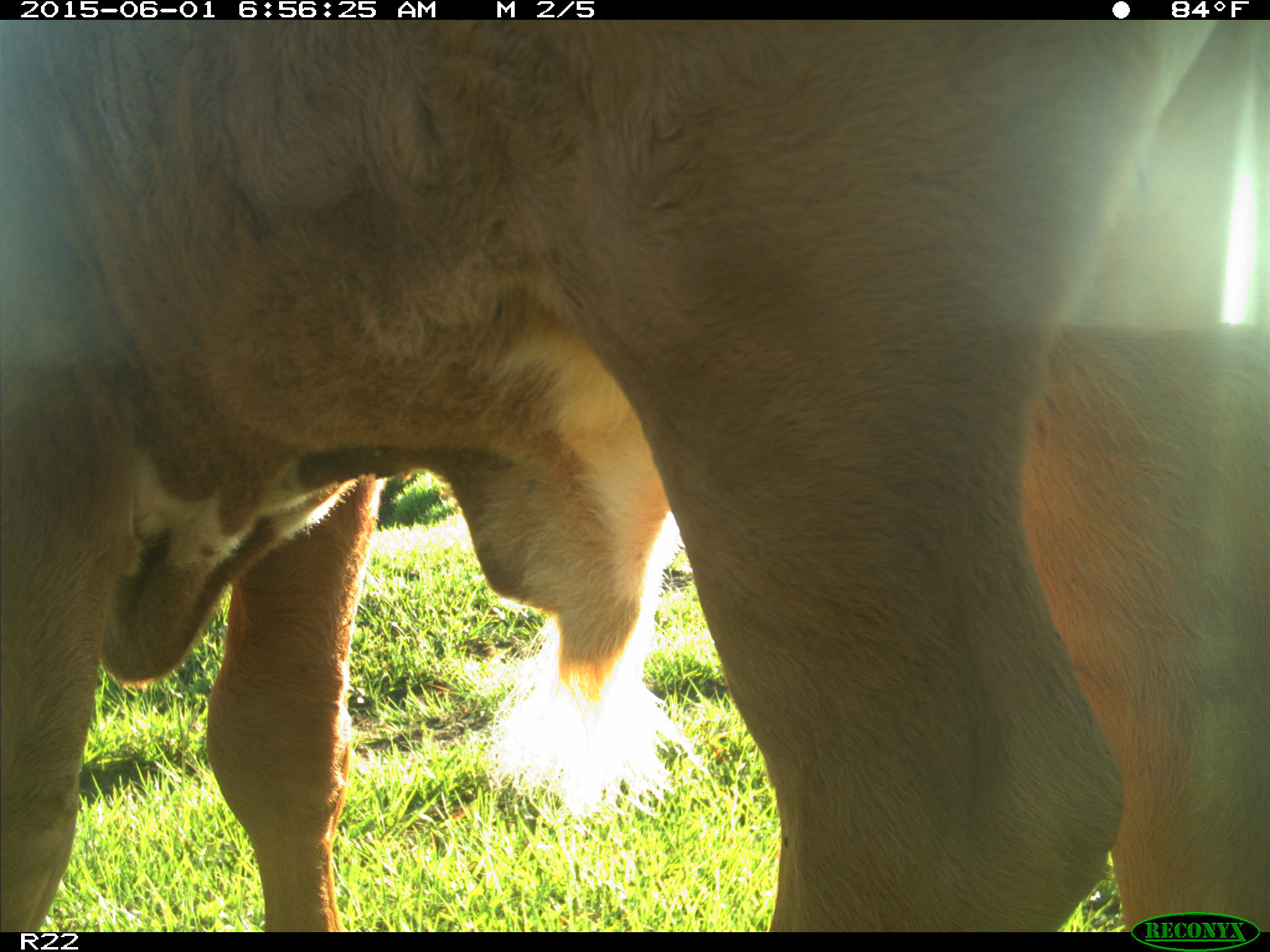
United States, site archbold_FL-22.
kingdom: Animalia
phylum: Chordata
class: Mammalia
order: Artiodactyla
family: Bovidae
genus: Bos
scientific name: Bos taurus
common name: domestic cow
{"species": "Bos taurus (domestic cow)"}